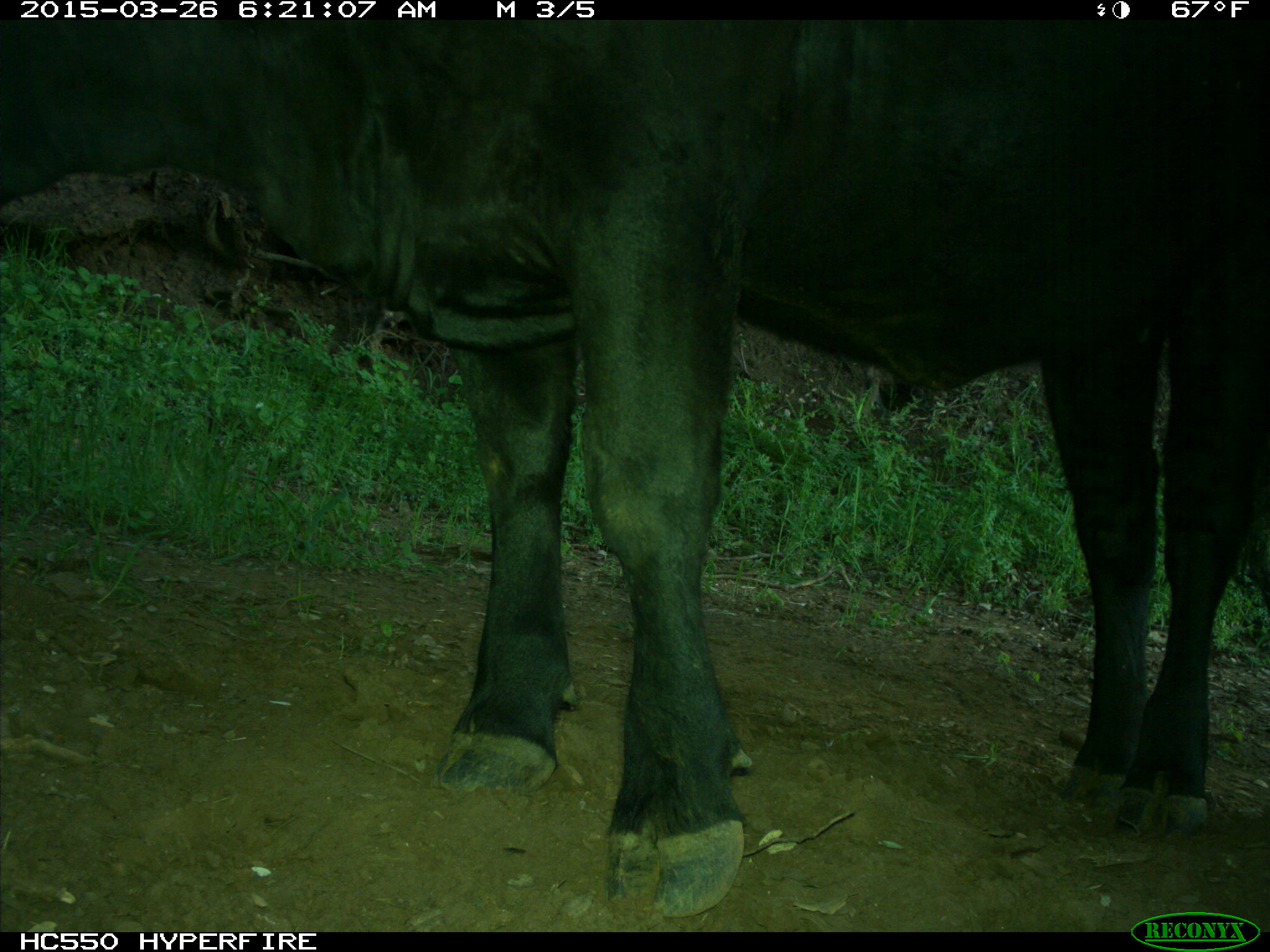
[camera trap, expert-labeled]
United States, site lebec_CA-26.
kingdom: Animalia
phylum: Chordata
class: Mammalia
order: Artiodactyla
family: Bovidae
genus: Bos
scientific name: Bos taurus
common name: domestic cow